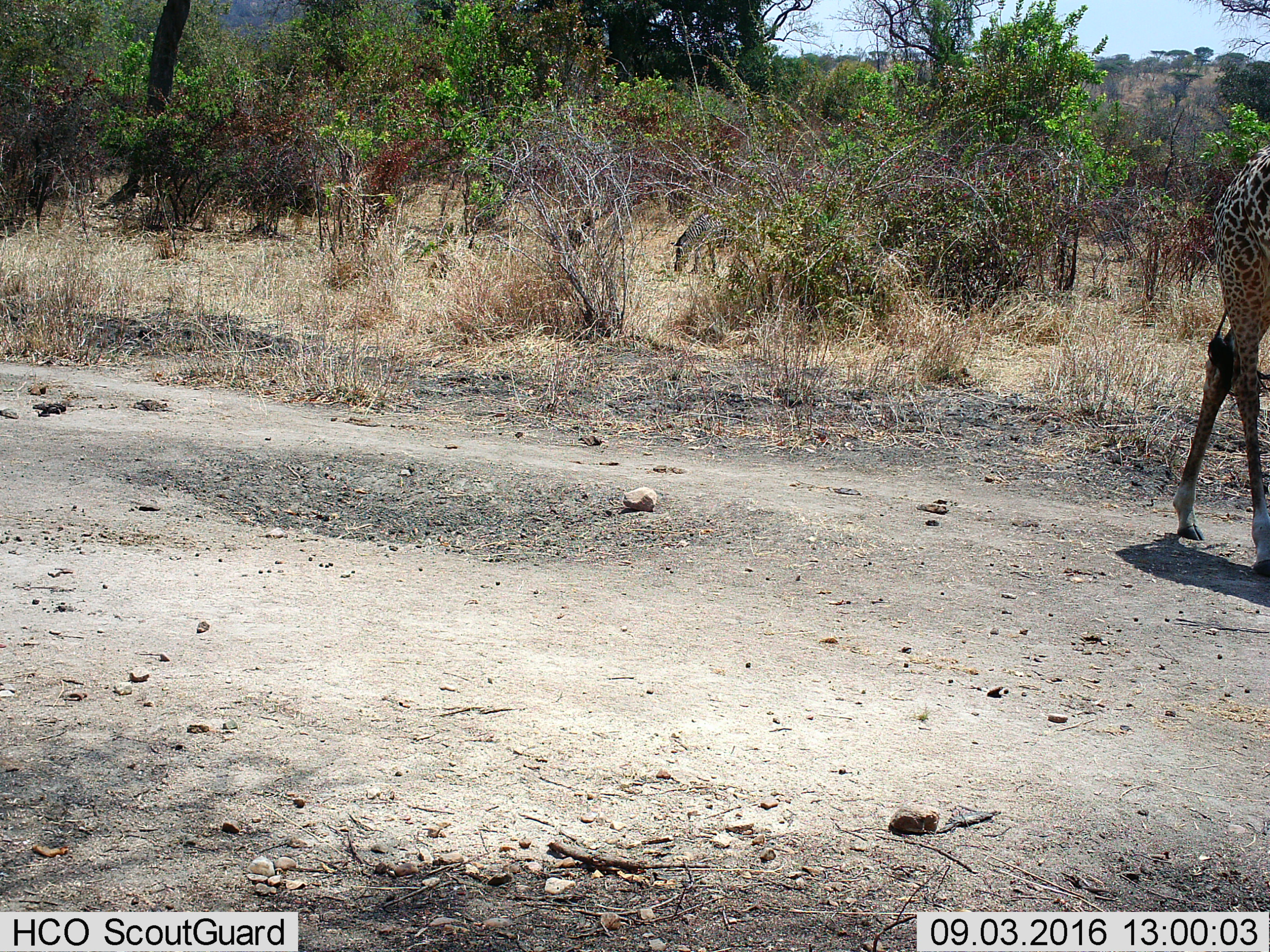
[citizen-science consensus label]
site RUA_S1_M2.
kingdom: Animalia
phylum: Chordata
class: Mammalia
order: Artiodactyla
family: Giraffidae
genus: Giraffa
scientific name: Giraffa camelopardalis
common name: giraffe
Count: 1.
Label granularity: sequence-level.